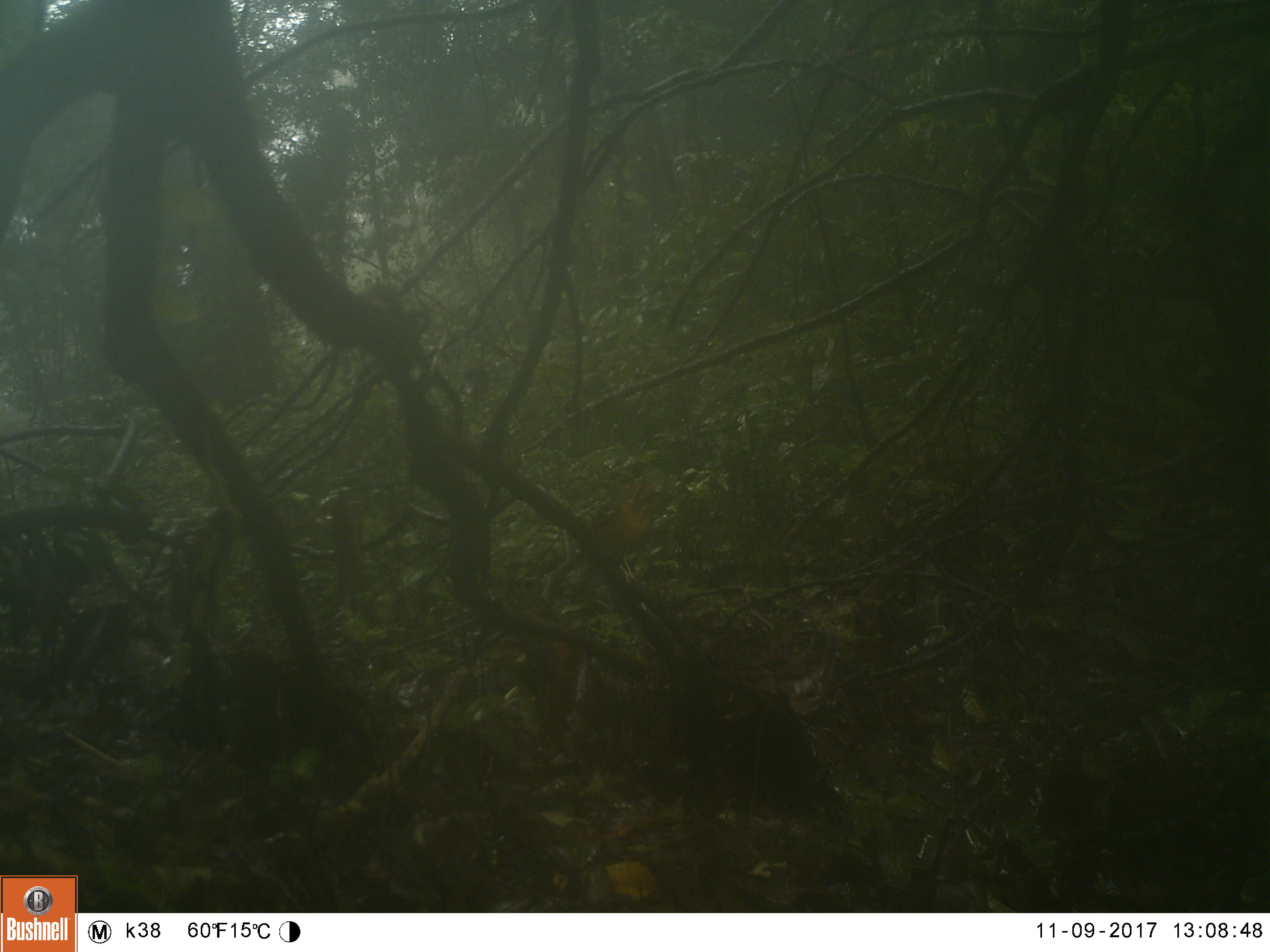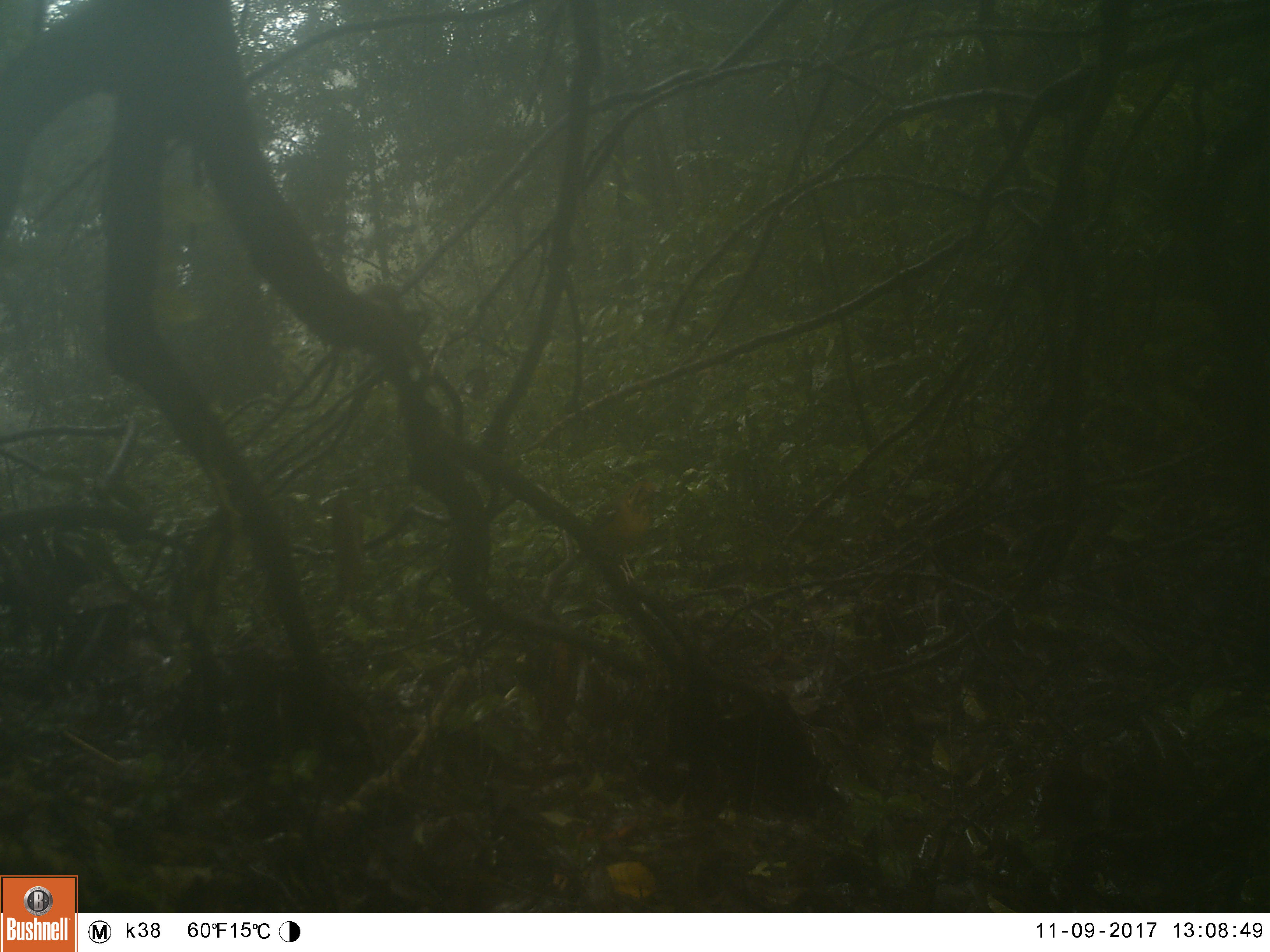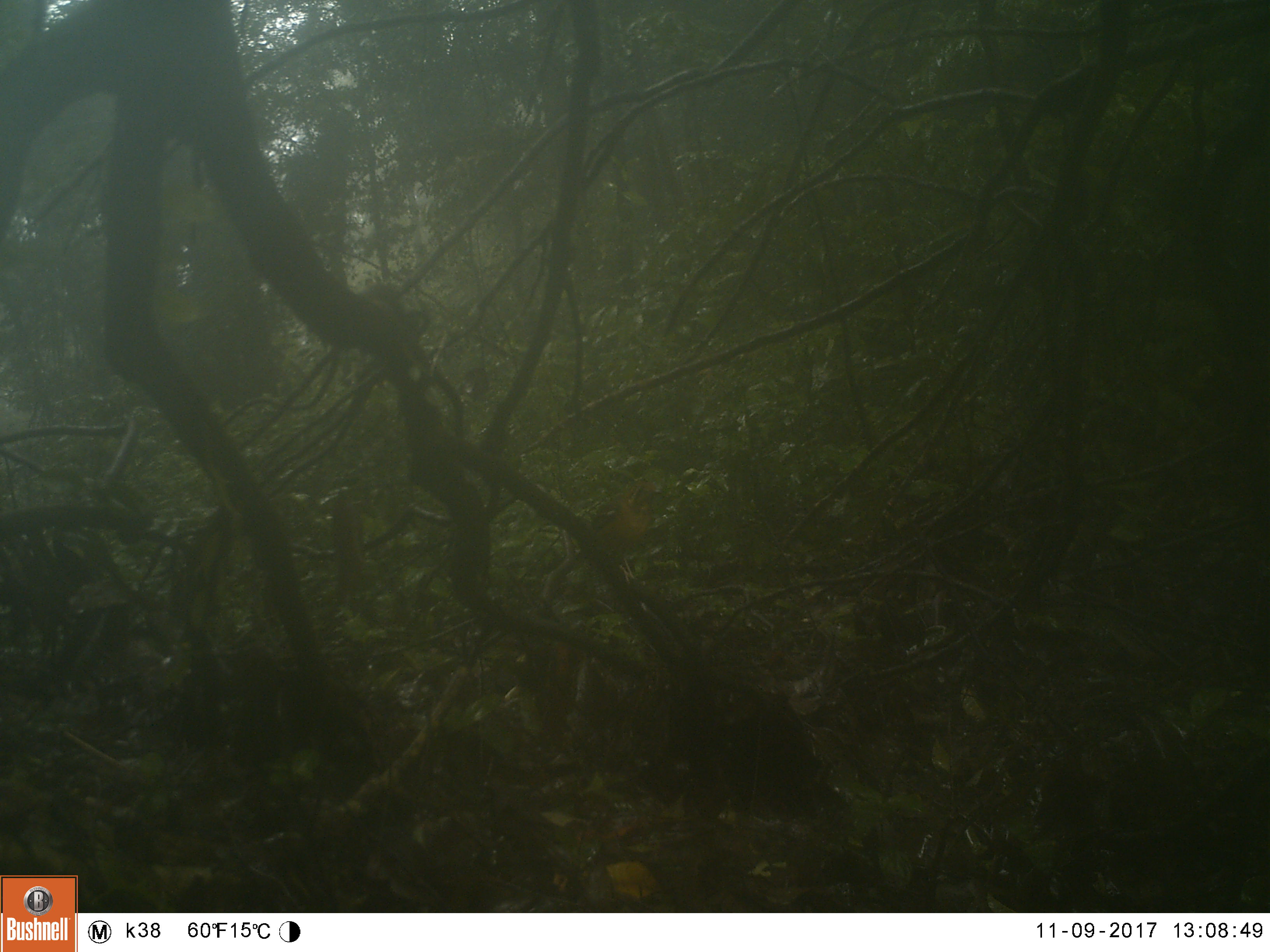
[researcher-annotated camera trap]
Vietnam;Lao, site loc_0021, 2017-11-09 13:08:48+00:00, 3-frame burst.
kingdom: Animalia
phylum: Chordata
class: Aves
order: Passeriformes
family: Turdidae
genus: Geokichla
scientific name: Geokichla citrina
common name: orange-headed thrush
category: orange headed thrush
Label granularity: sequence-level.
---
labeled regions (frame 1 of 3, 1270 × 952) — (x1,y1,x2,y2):
orange headed thrush: (587,480,653,551)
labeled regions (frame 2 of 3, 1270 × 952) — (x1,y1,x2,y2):
orange headed thrush: (588,478,661,585)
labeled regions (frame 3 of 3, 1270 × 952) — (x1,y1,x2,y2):
orange headed thrush: (590,478,659,584)